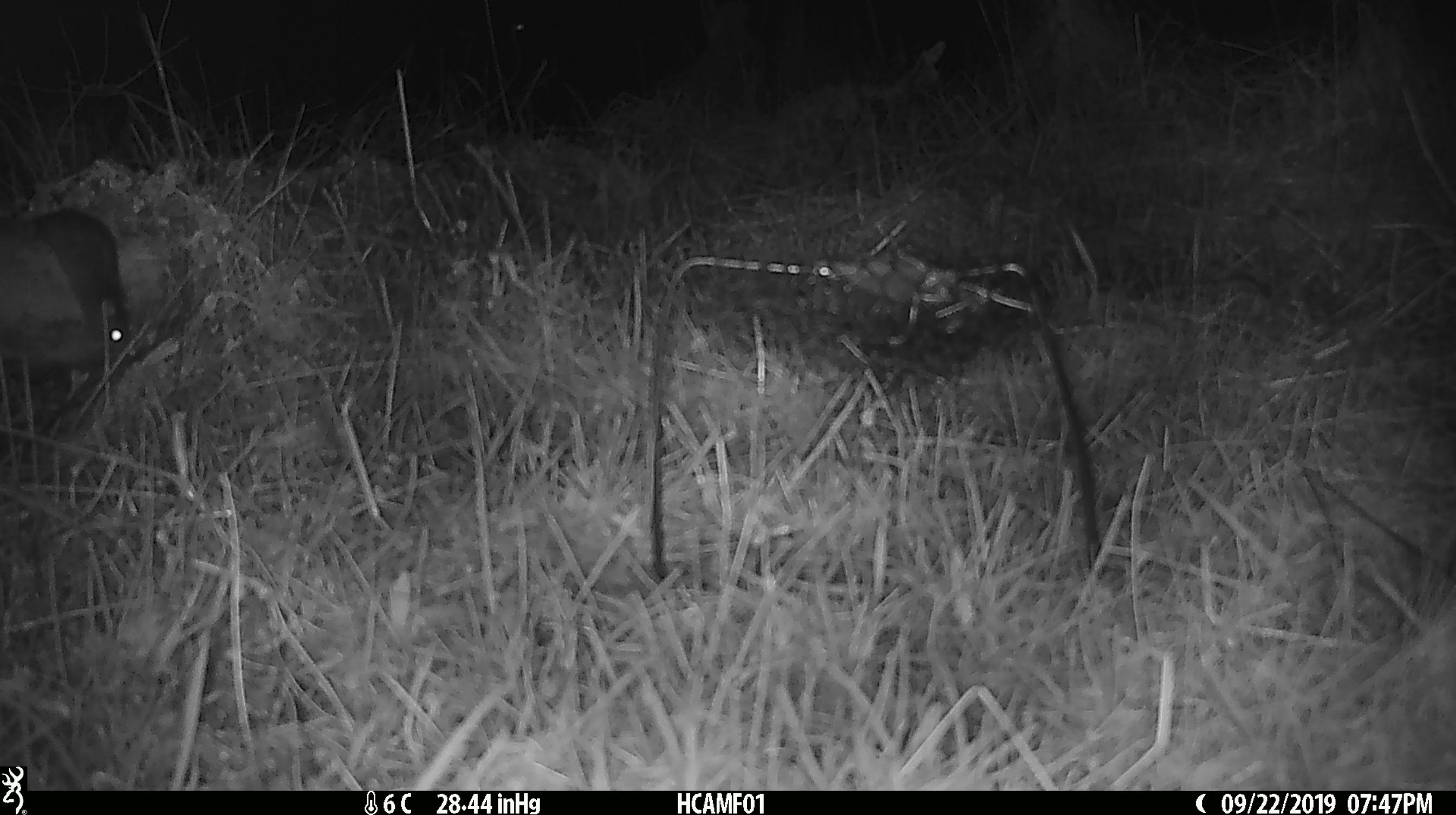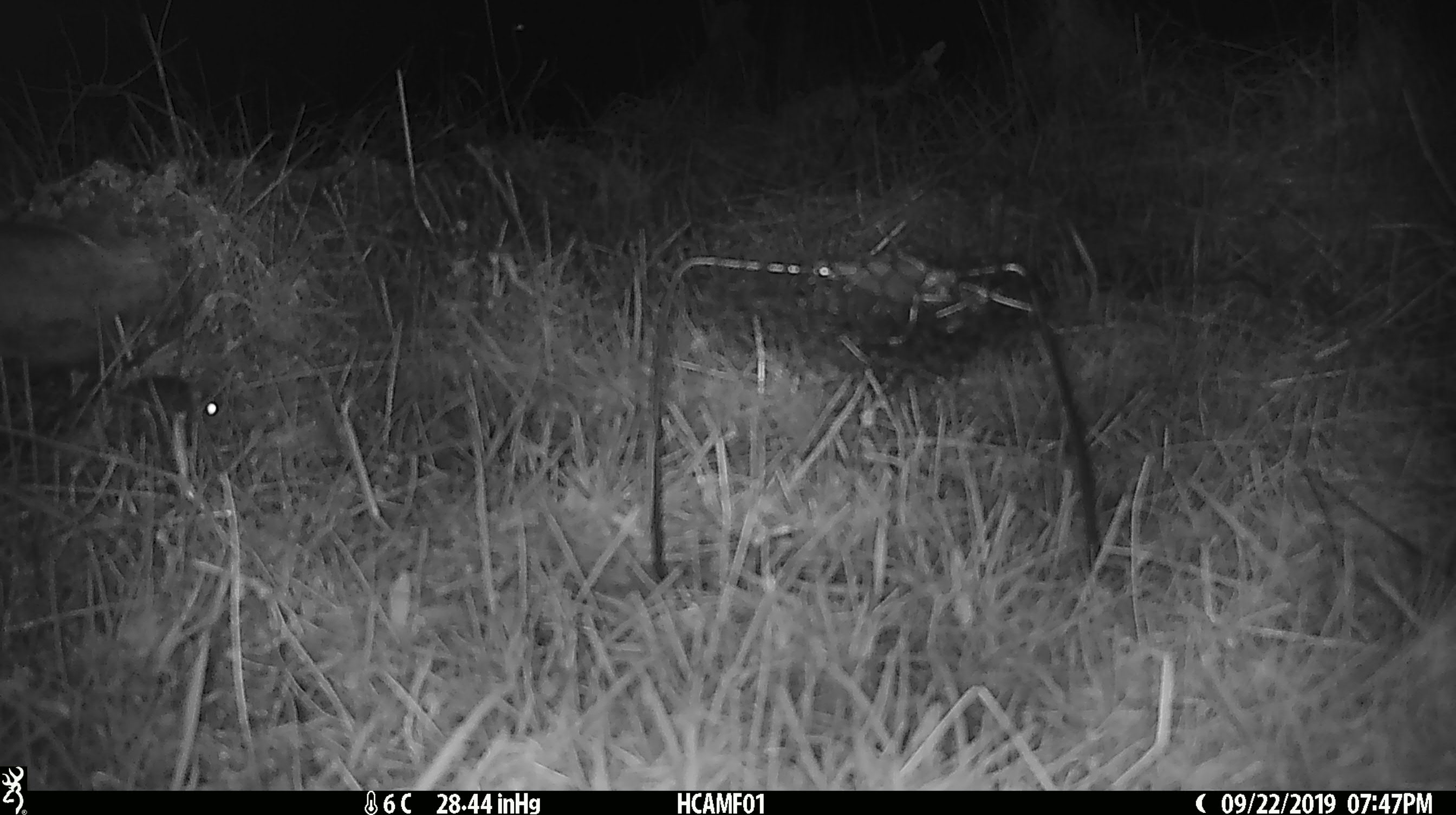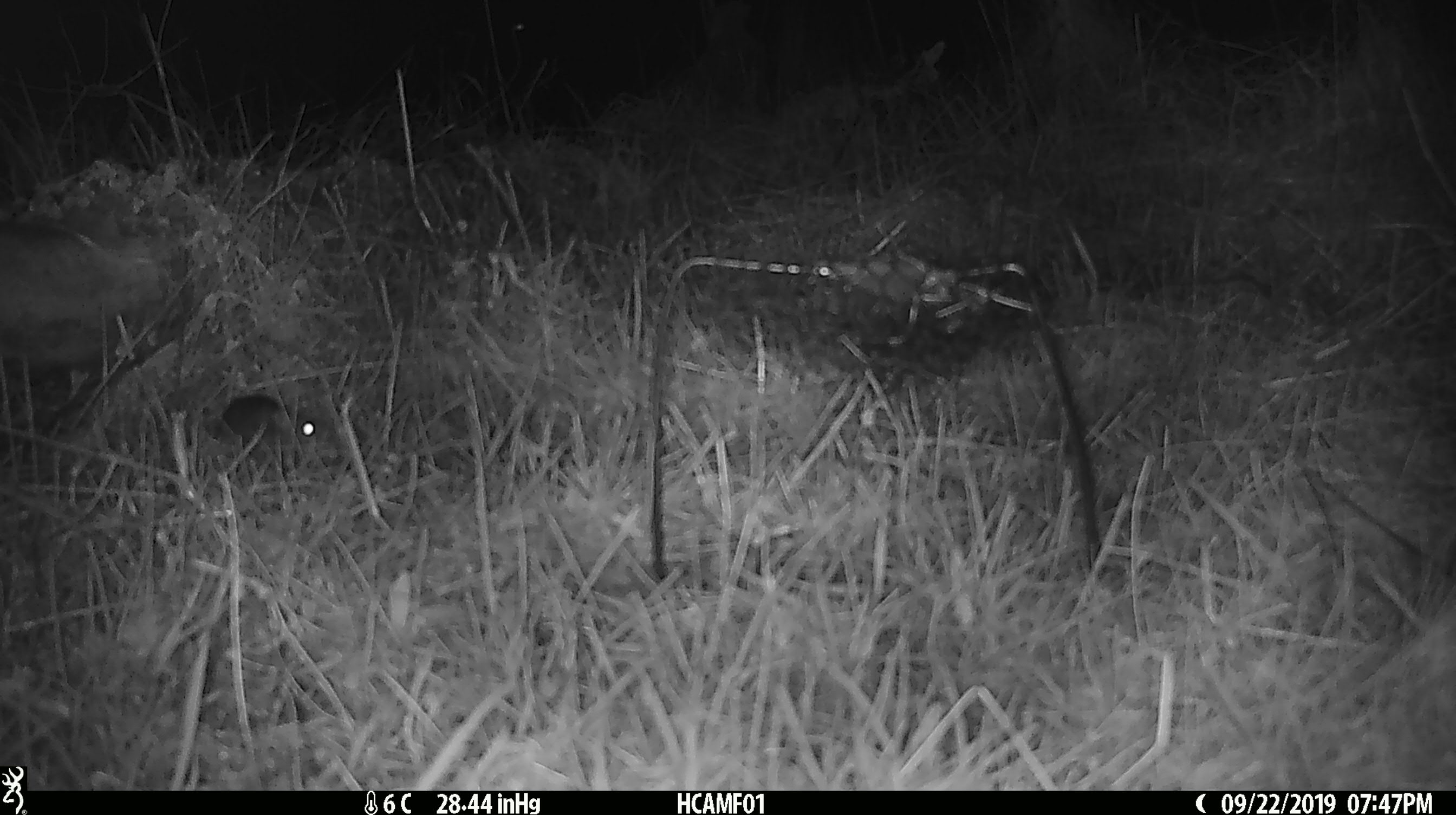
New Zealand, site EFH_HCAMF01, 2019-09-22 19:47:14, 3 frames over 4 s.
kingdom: Animalia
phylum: Chordata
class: Mammalia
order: Rodentia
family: Muridae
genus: Mus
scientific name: Mus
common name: mouse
Mouse (Mus).